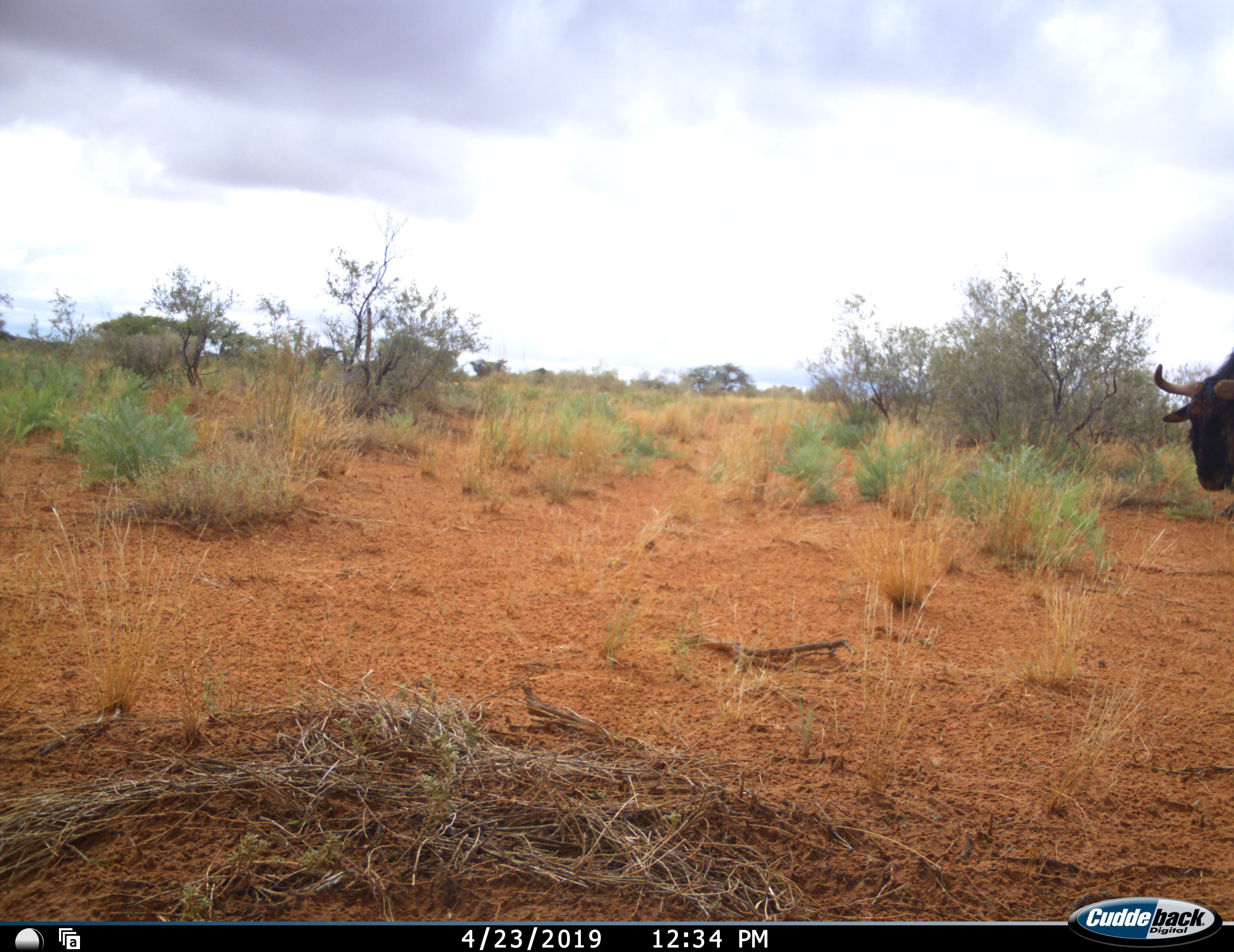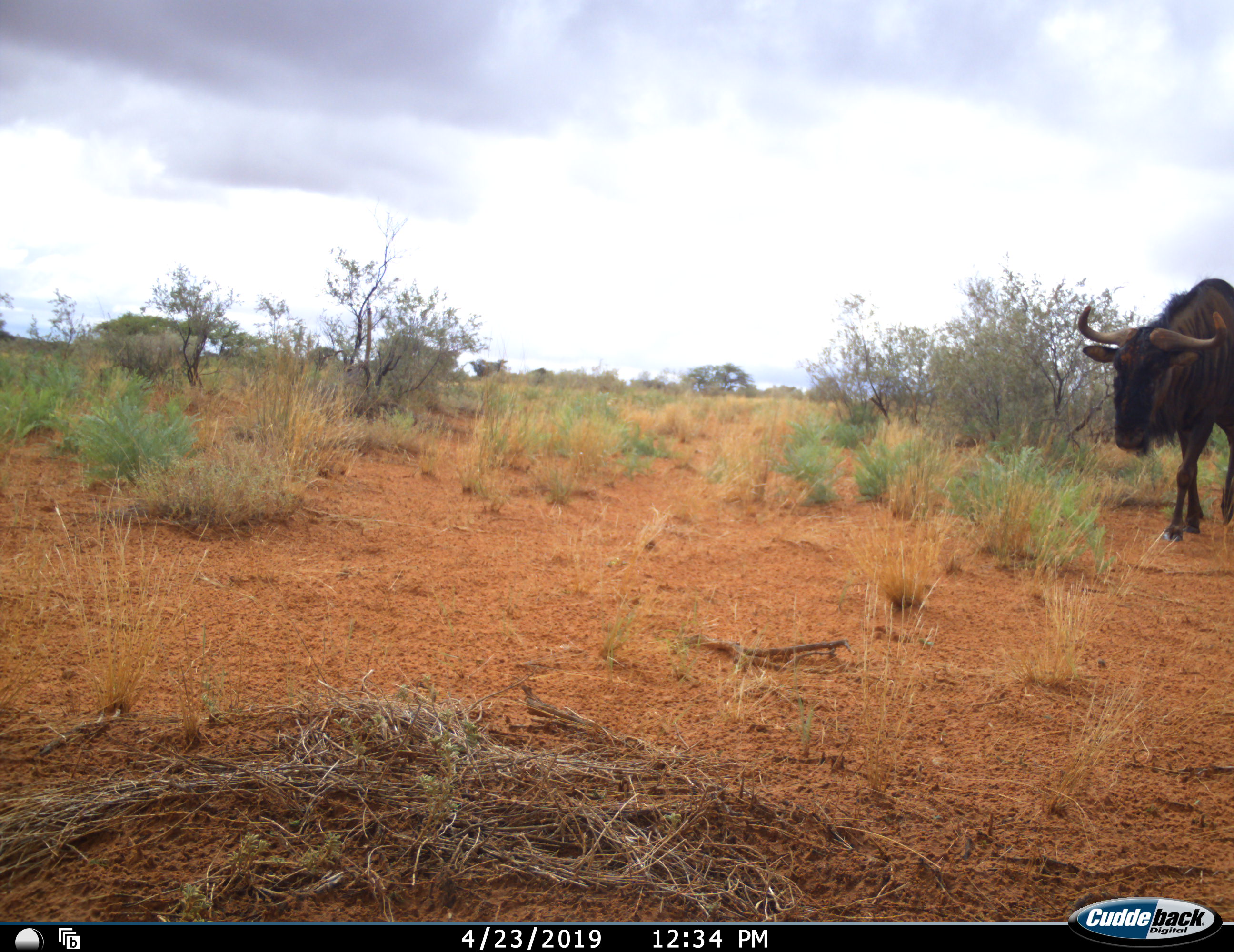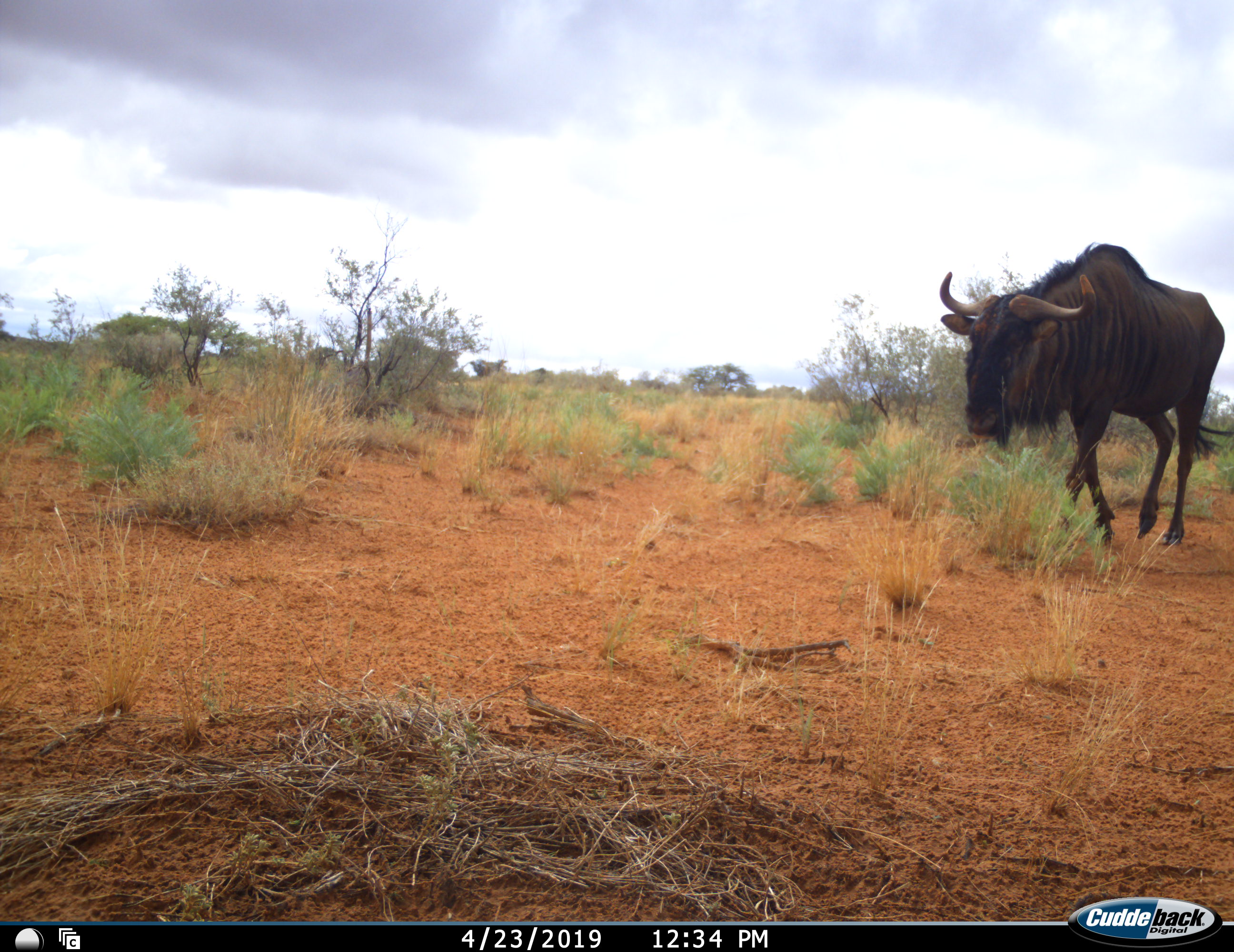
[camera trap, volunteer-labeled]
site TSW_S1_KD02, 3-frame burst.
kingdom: Animalia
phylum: Chordata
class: Mammalia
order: Artiodactyla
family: Bovidae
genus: Connochaetes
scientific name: Connochaetes taurinus taurinus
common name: blue wildebeest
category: wildebeestblue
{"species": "wildebeestblue (blue wildebeest) (Connochaetes taurinus taurinus)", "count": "1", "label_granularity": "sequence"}